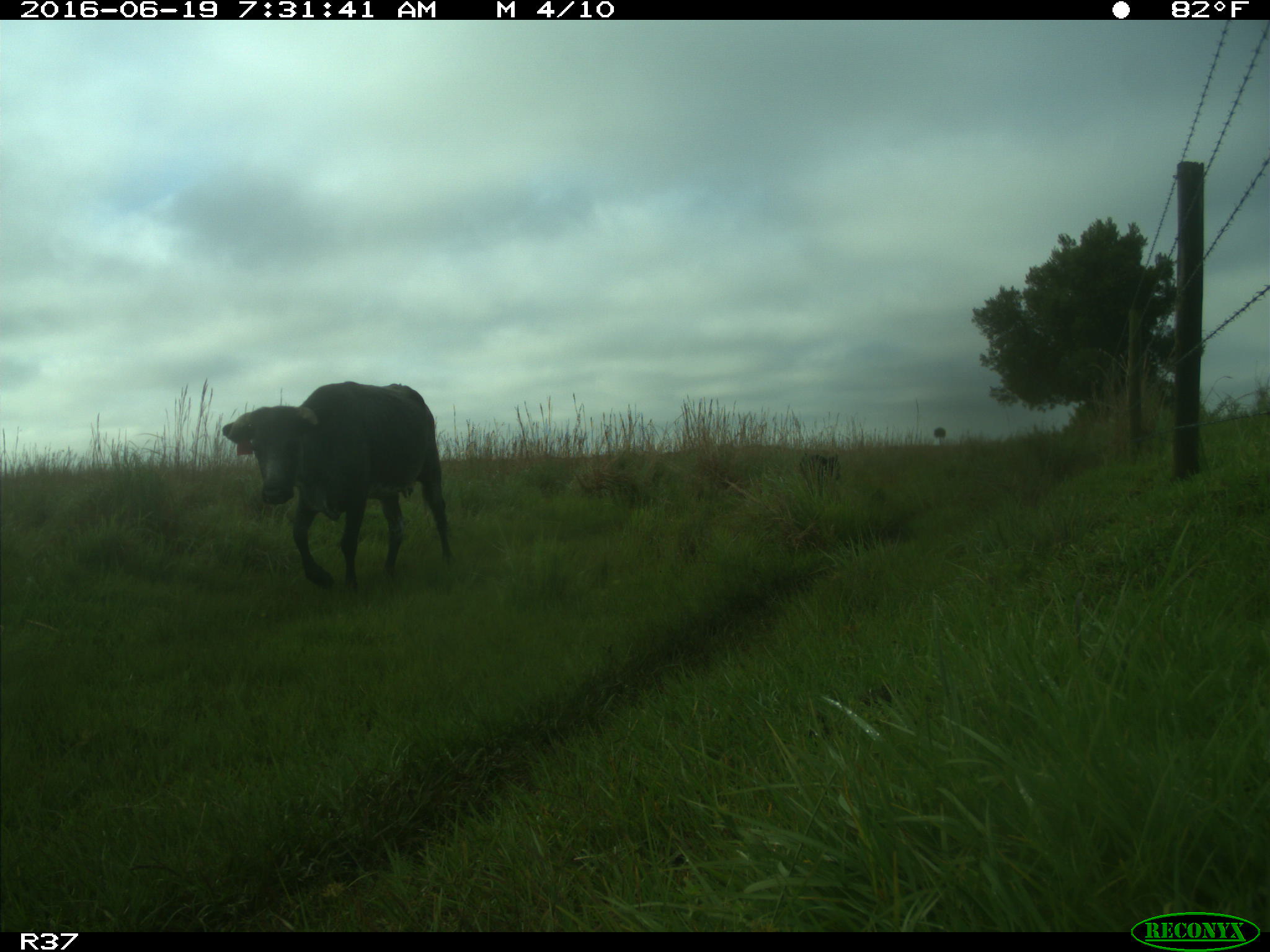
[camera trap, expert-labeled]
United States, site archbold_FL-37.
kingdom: Animalia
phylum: Chordata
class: Mammalia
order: Artiodactyla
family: Bovidae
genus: Bos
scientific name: Bos taurus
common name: domestic cow